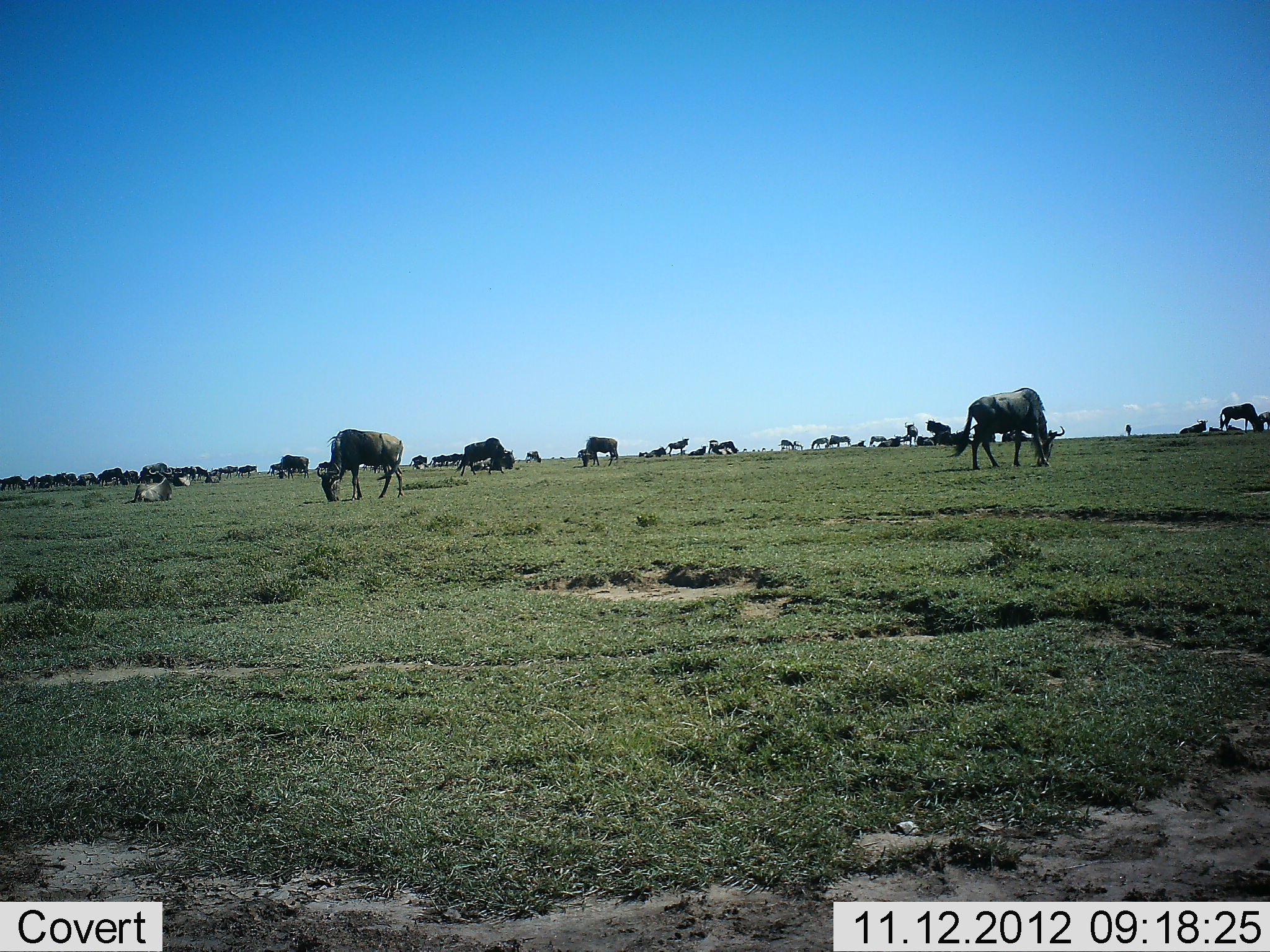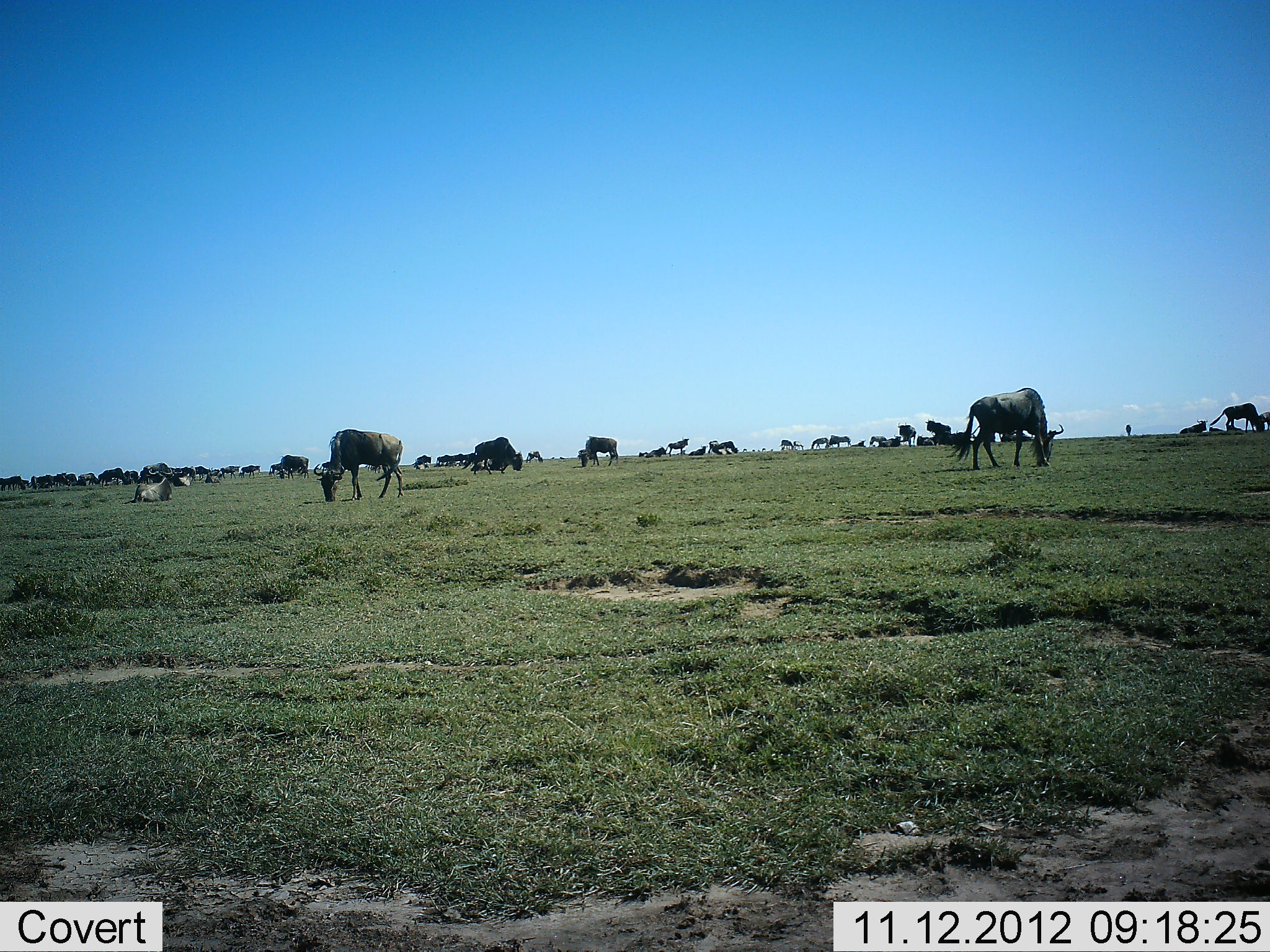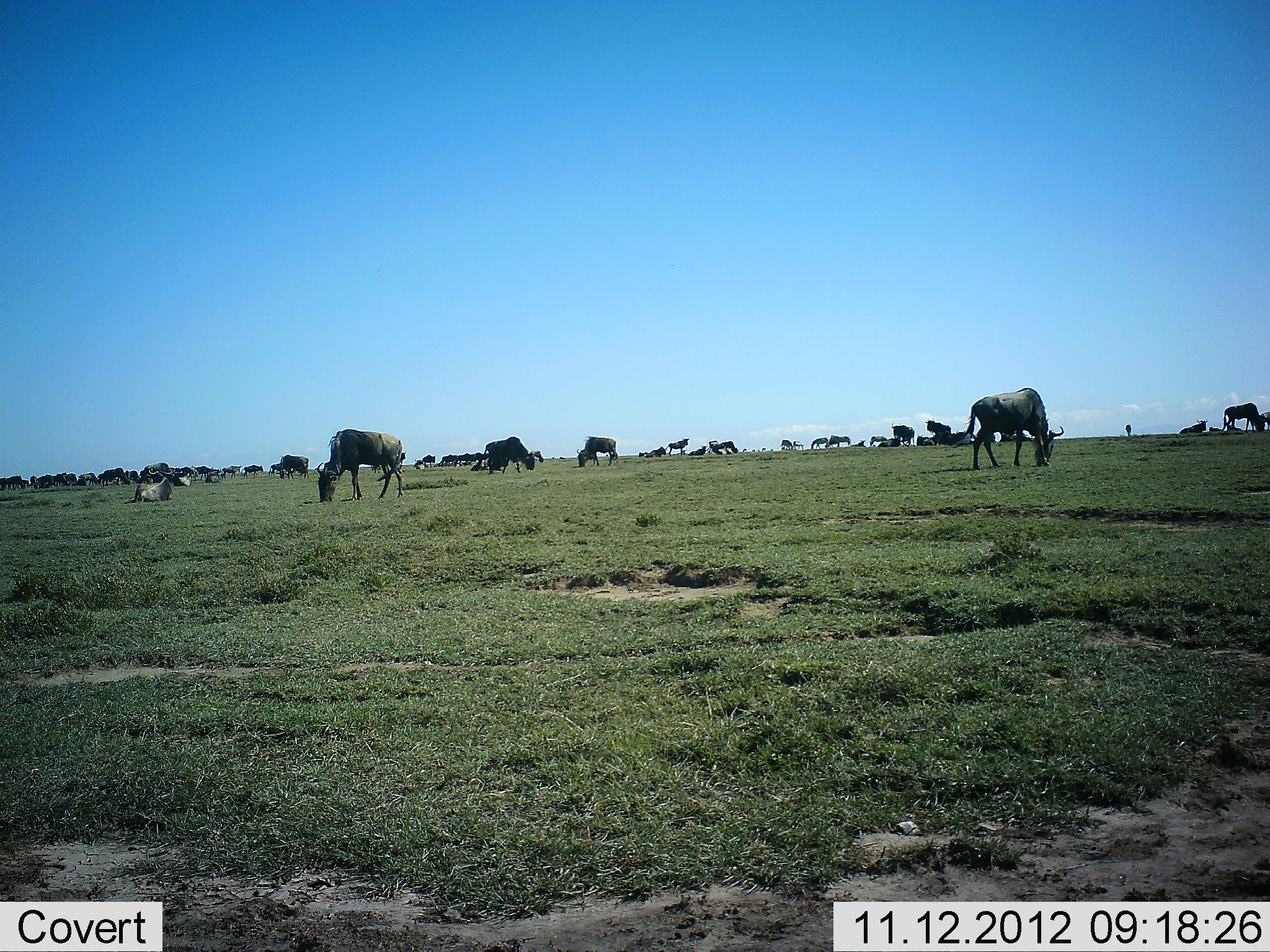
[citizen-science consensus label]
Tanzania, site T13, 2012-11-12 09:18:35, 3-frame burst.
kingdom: Animalia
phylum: Chordata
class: Mammalia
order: Artiodactyla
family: Bovidae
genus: Connochaetes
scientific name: Connochaetes taurinus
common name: blue wildebeest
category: wildebeest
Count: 11-50.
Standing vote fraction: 70%.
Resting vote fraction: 10%.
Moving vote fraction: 30%.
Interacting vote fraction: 10%.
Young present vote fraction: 0%.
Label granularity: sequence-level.